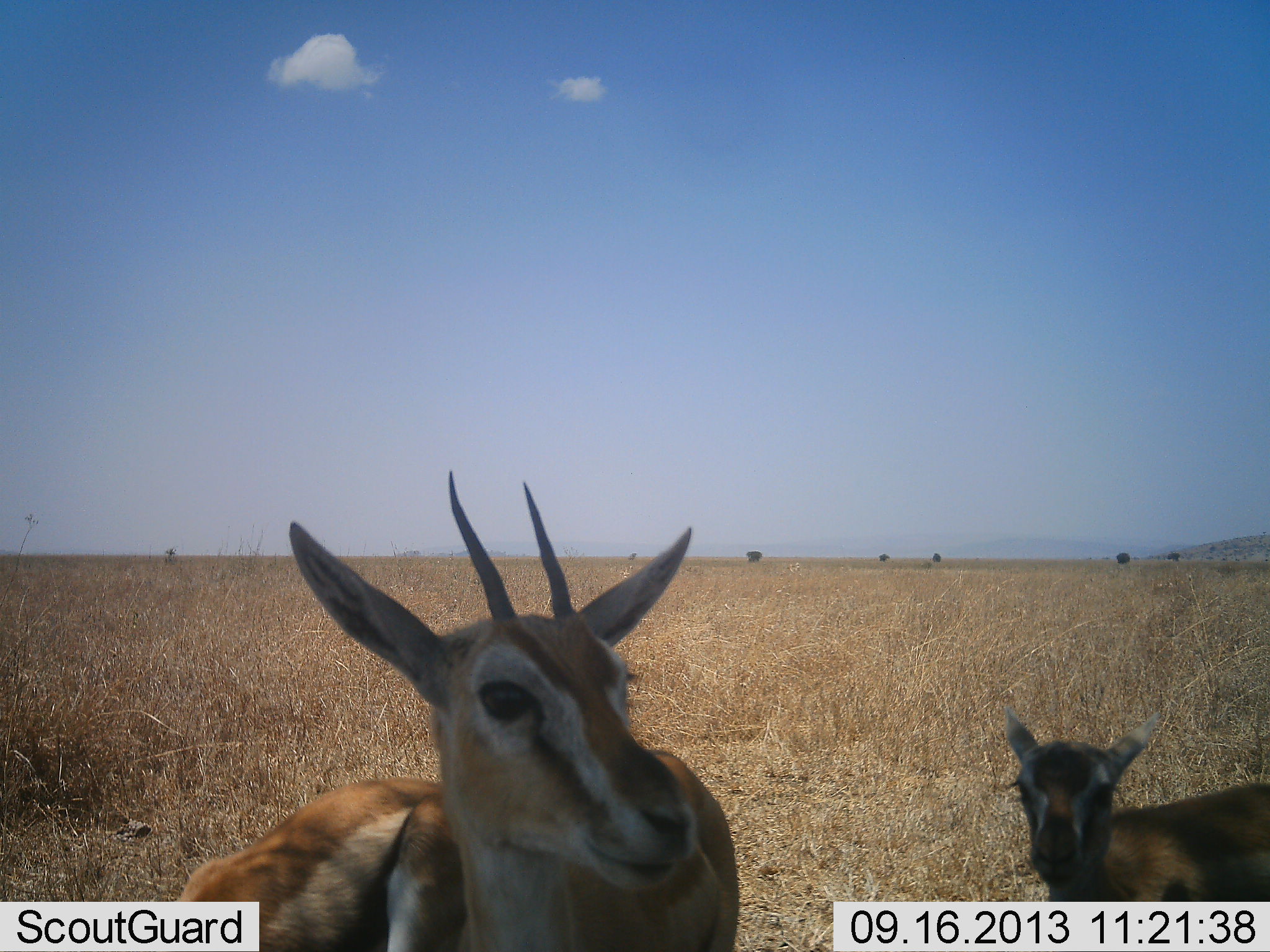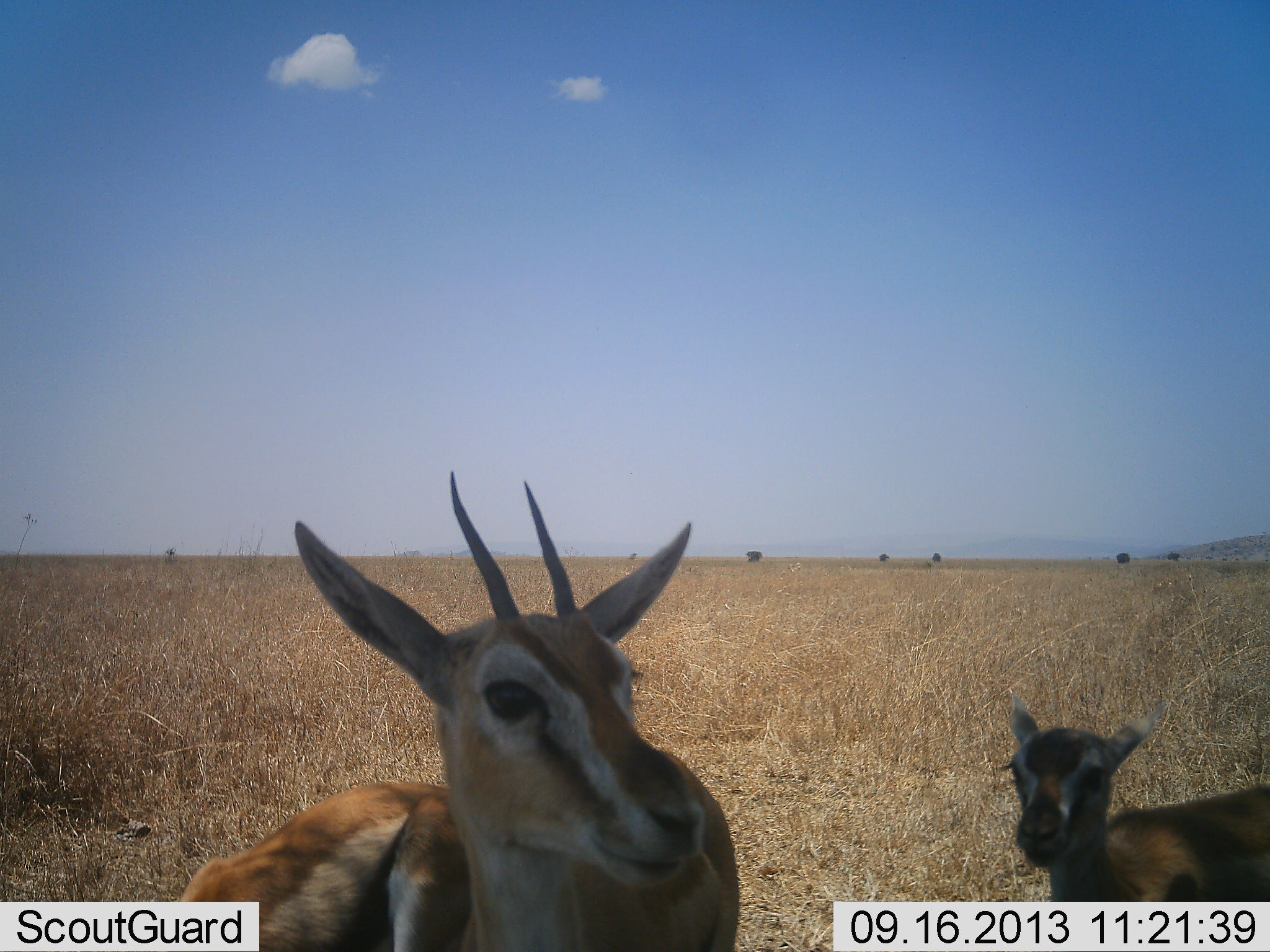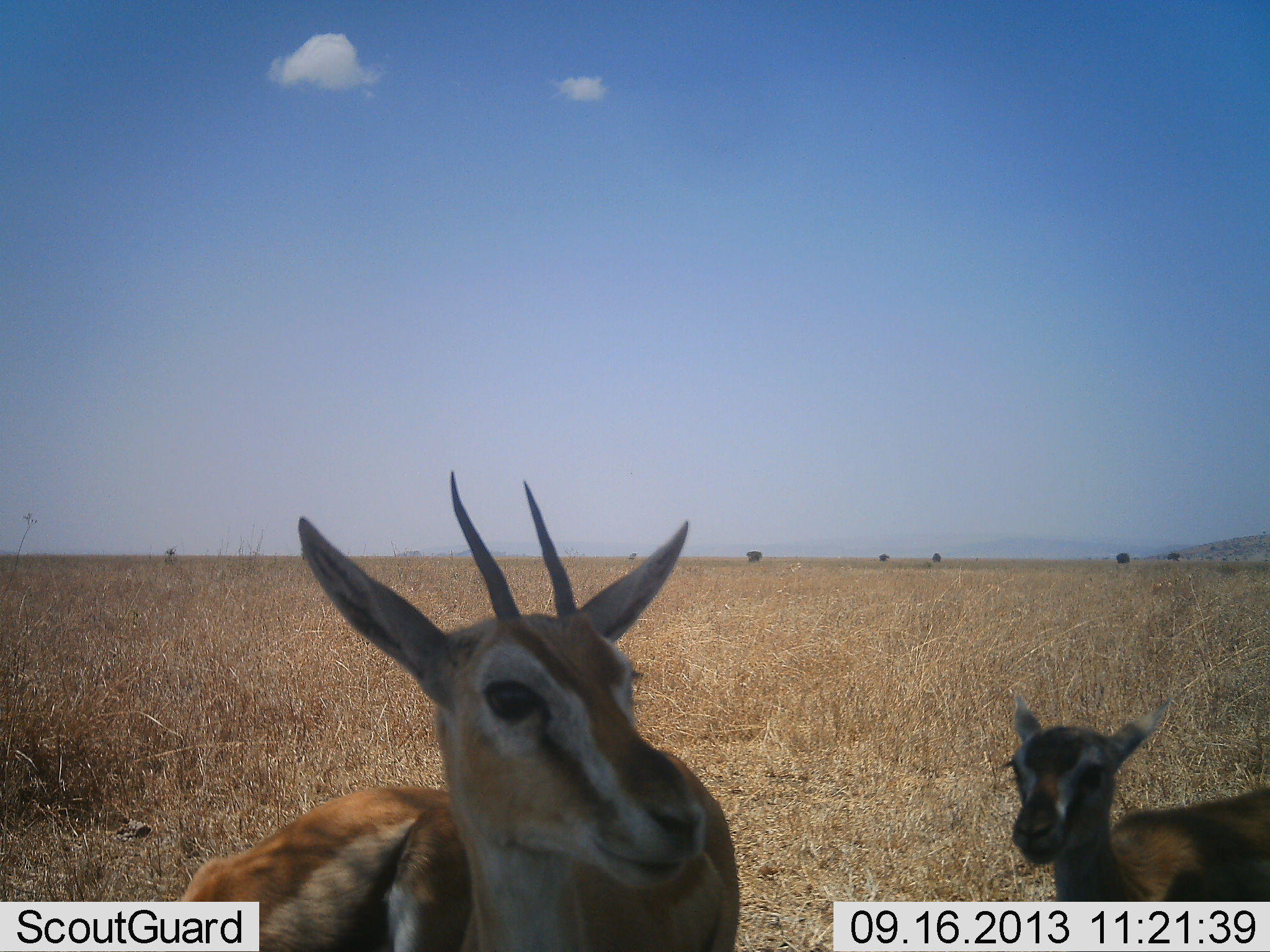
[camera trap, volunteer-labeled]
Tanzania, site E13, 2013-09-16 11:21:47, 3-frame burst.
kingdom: Animalia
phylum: Chordata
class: Mammalia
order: Artiodactyla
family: Bovidae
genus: Eudorcas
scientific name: Eudorcas thomsonii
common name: thomson's gazelle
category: gazellethomsons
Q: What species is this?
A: Gazellethomsons (thomson's gazelle) (Eudorcas thomsonii).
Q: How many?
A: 3.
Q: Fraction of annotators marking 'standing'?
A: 72%.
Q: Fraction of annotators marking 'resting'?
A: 33%.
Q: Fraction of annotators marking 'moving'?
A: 0%.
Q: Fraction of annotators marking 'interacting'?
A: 0%.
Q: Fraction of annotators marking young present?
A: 83%.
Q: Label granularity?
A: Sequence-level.